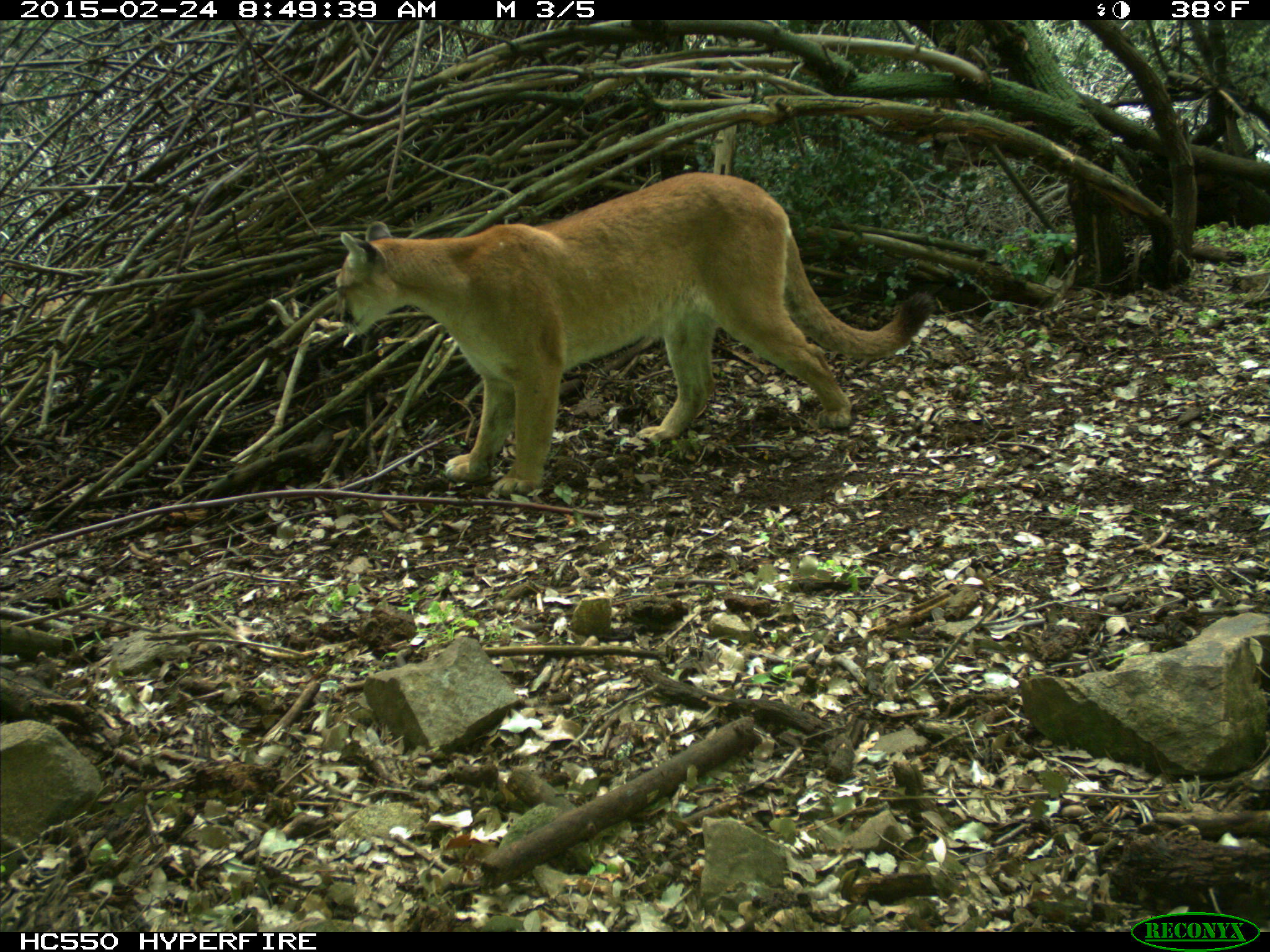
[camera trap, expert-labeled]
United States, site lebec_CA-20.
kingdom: Animalia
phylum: Chordata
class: Mammalia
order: Carnivora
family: Felidae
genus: Puma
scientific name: Puma concolor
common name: mountain lion